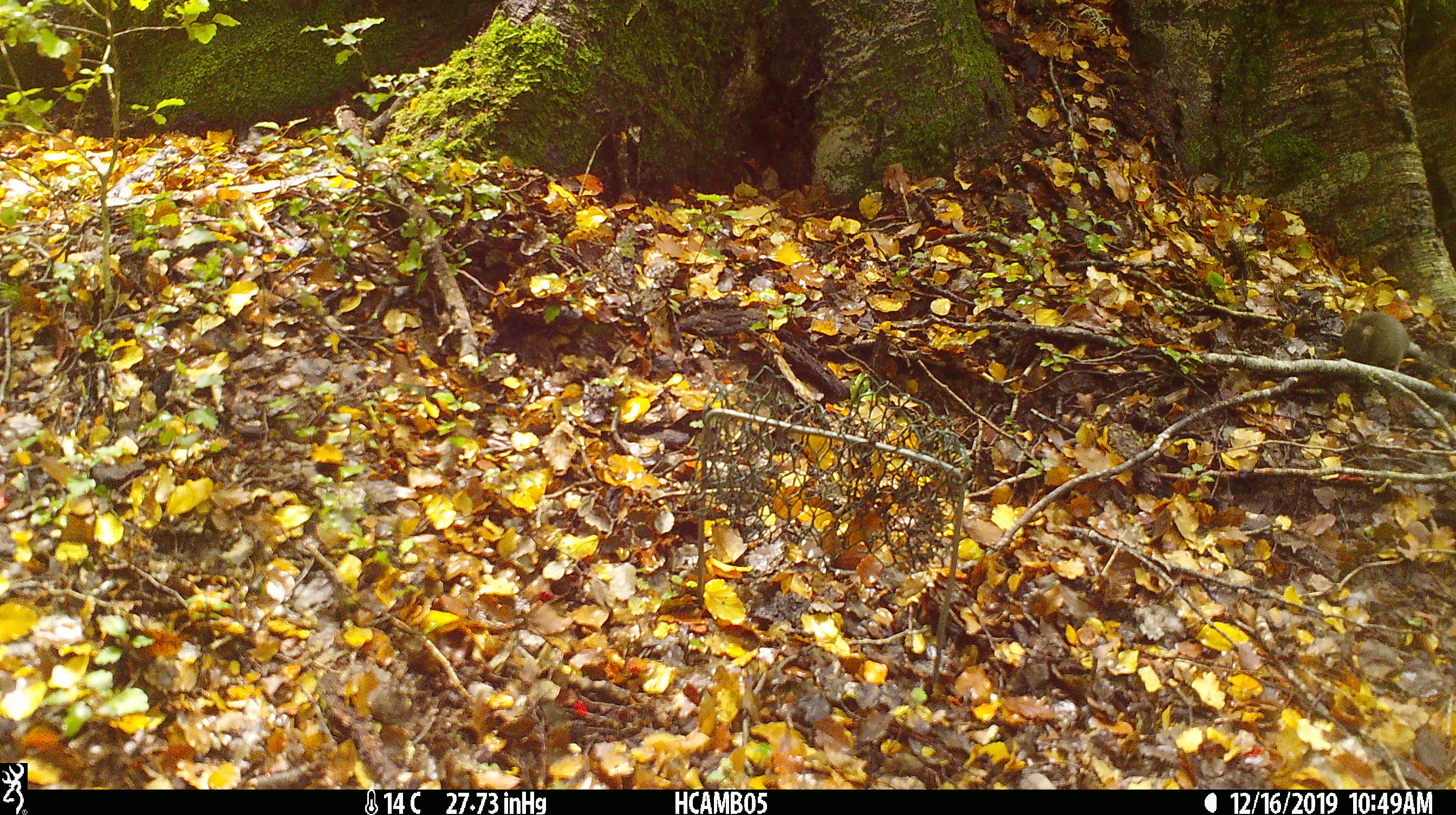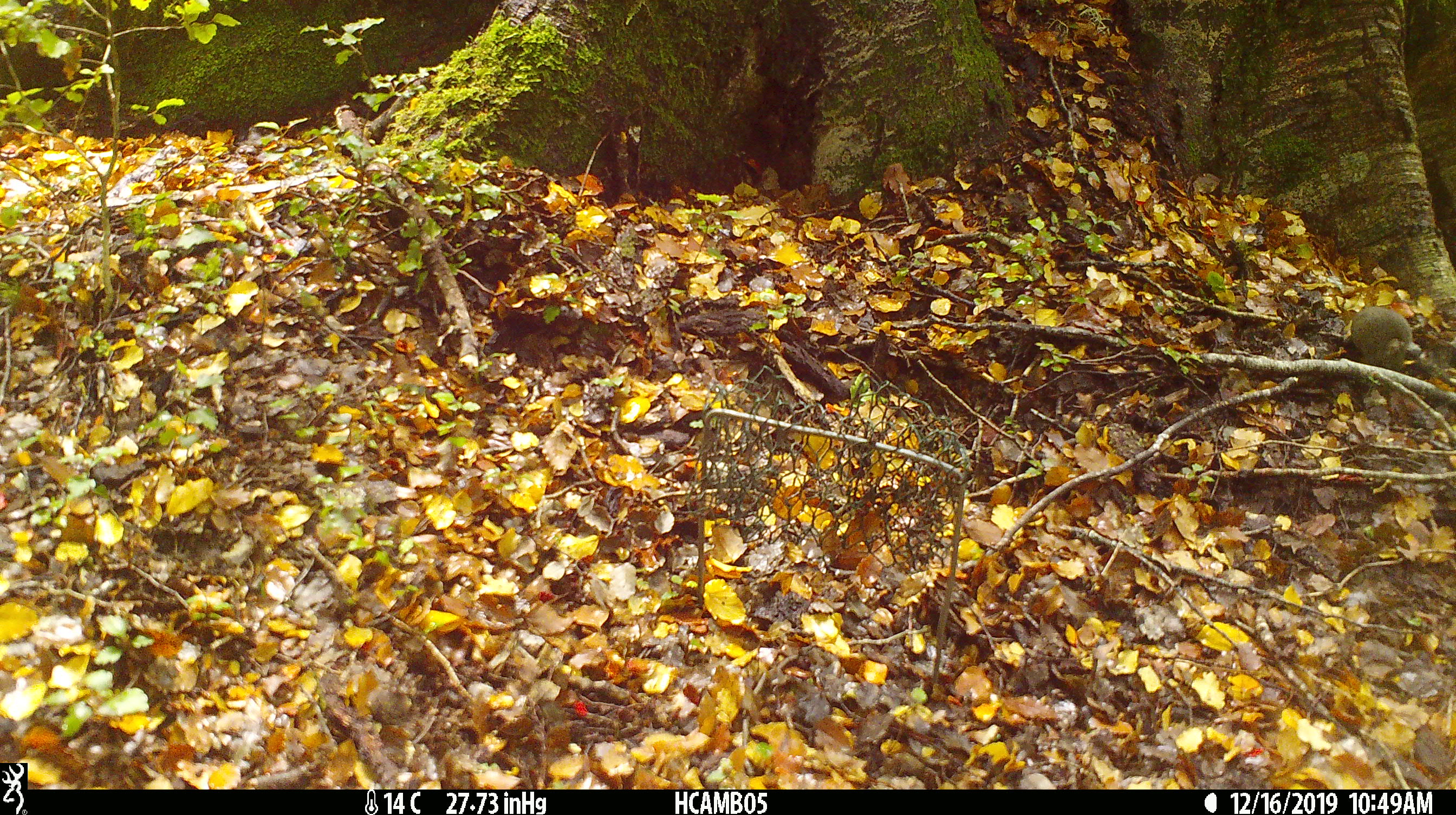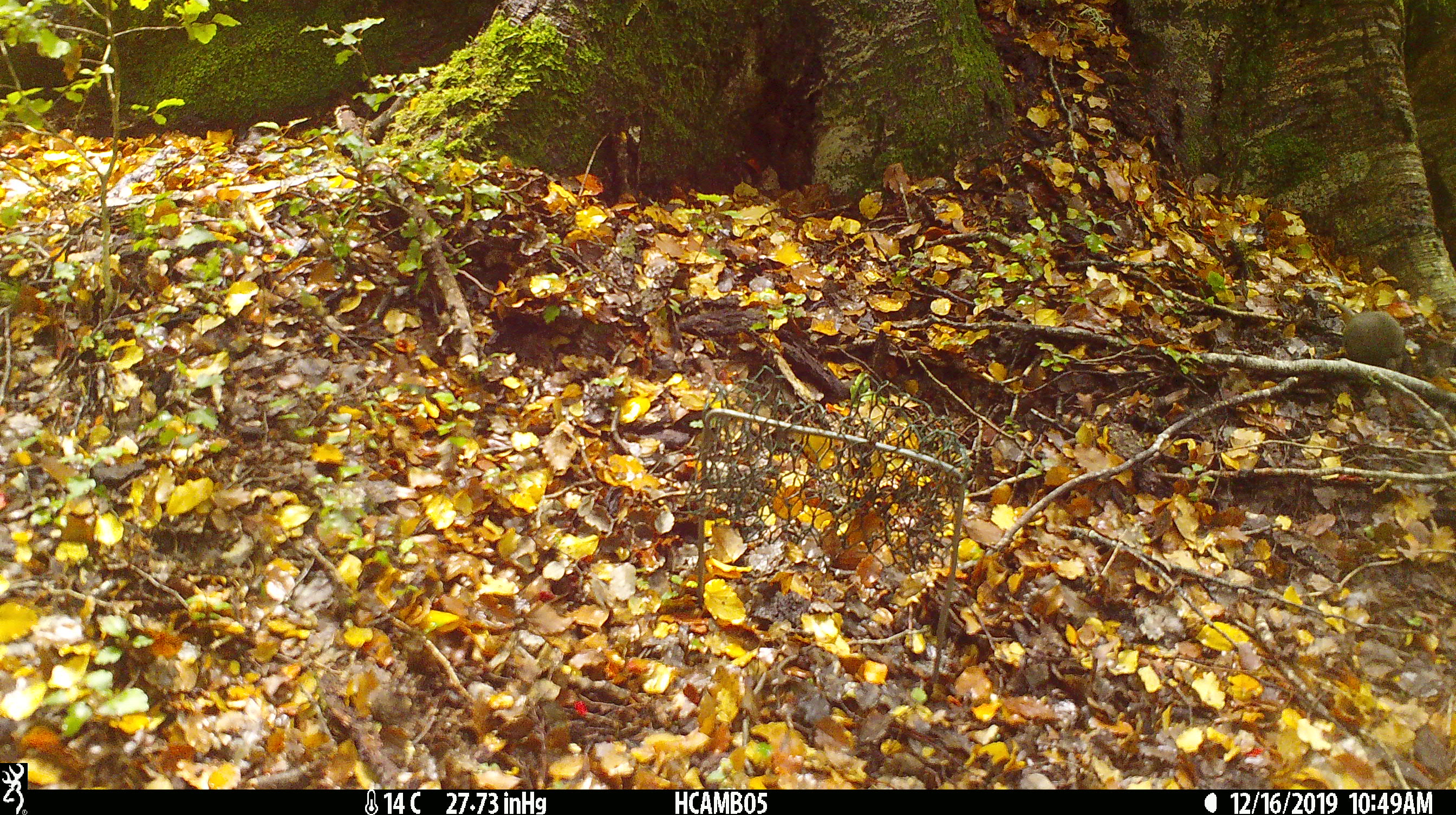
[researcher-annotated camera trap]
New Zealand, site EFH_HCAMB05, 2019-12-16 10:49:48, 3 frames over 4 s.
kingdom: Animalia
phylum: Chordata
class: Mammalia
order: Rodentia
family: Muridae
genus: Mus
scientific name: Mus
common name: mouse